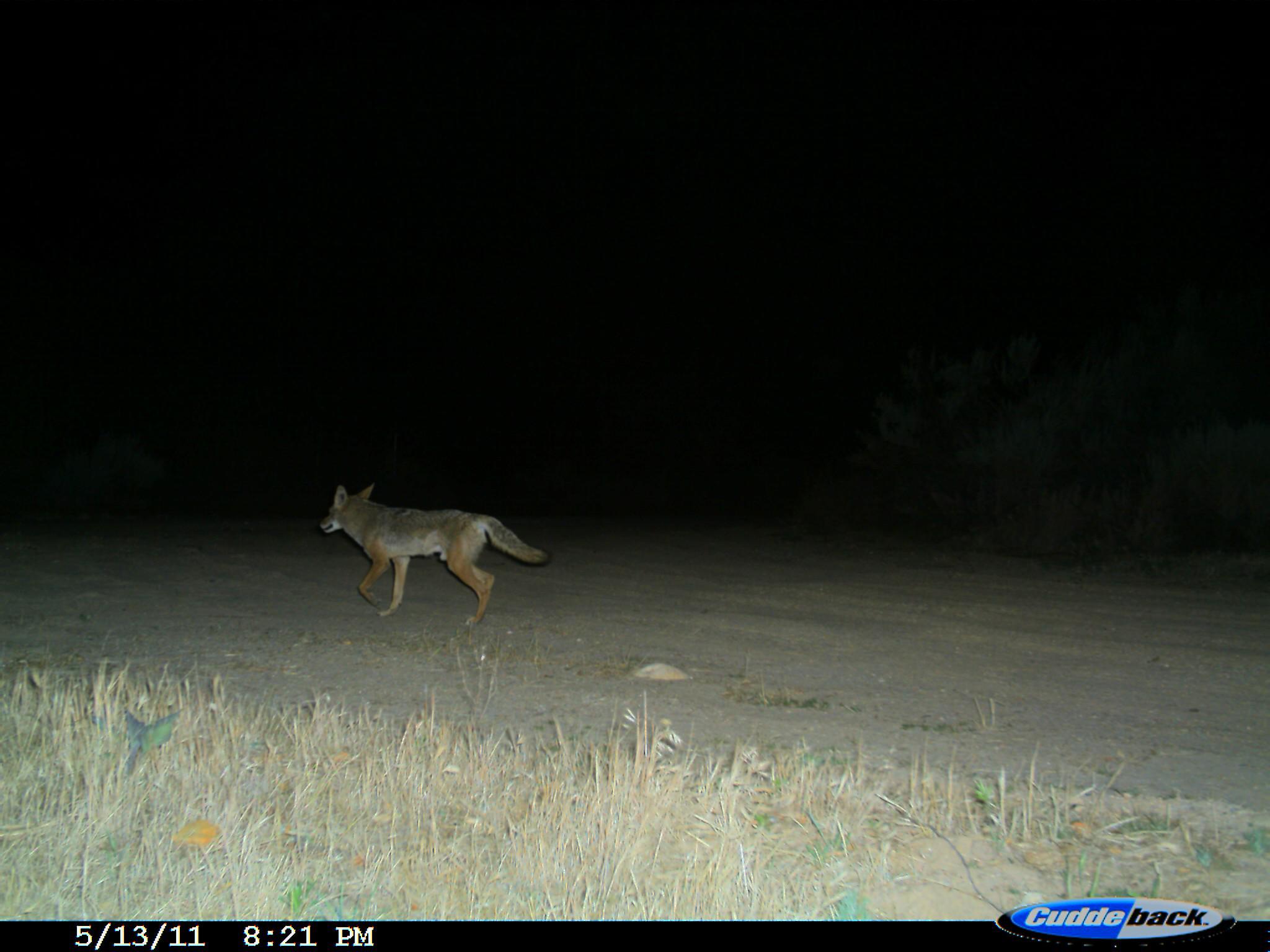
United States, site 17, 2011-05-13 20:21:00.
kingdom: Animalia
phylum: Chordata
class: Mammalia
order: Carnivora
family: Canidae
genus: Canis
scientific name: Canis latrans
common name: coyote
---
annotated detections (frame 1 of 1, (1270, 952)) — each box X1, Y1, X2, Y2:
coyote: 320, 484, 548, 627